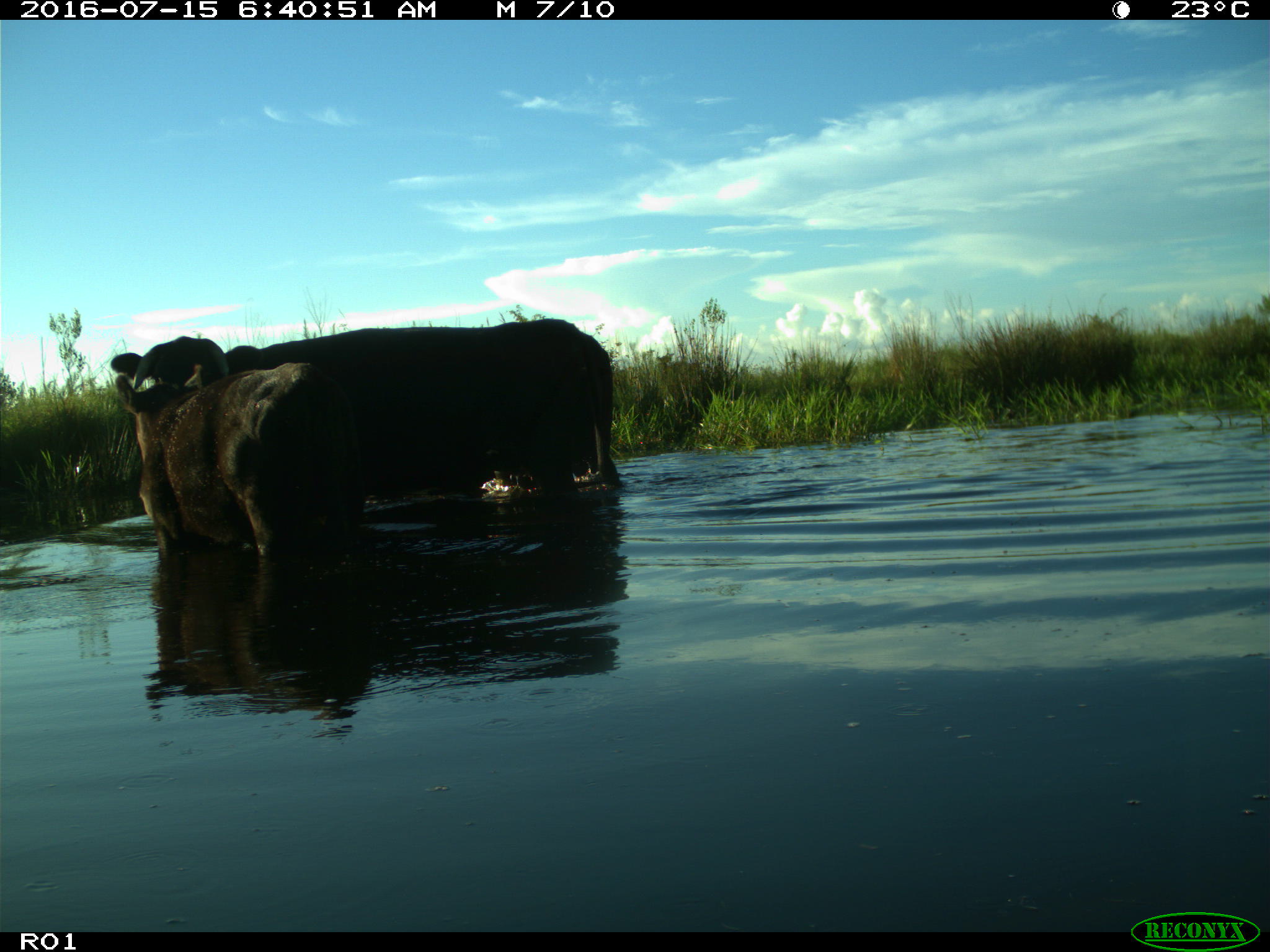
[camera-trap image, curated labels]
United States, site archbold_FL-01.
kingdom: Animalia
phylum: Chordata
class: Mammalia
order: Artiodactyla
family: Bovidae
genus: Bos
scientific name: Bos taurus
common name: domestic cow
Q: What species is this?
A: Bos taurus (domestic cow).